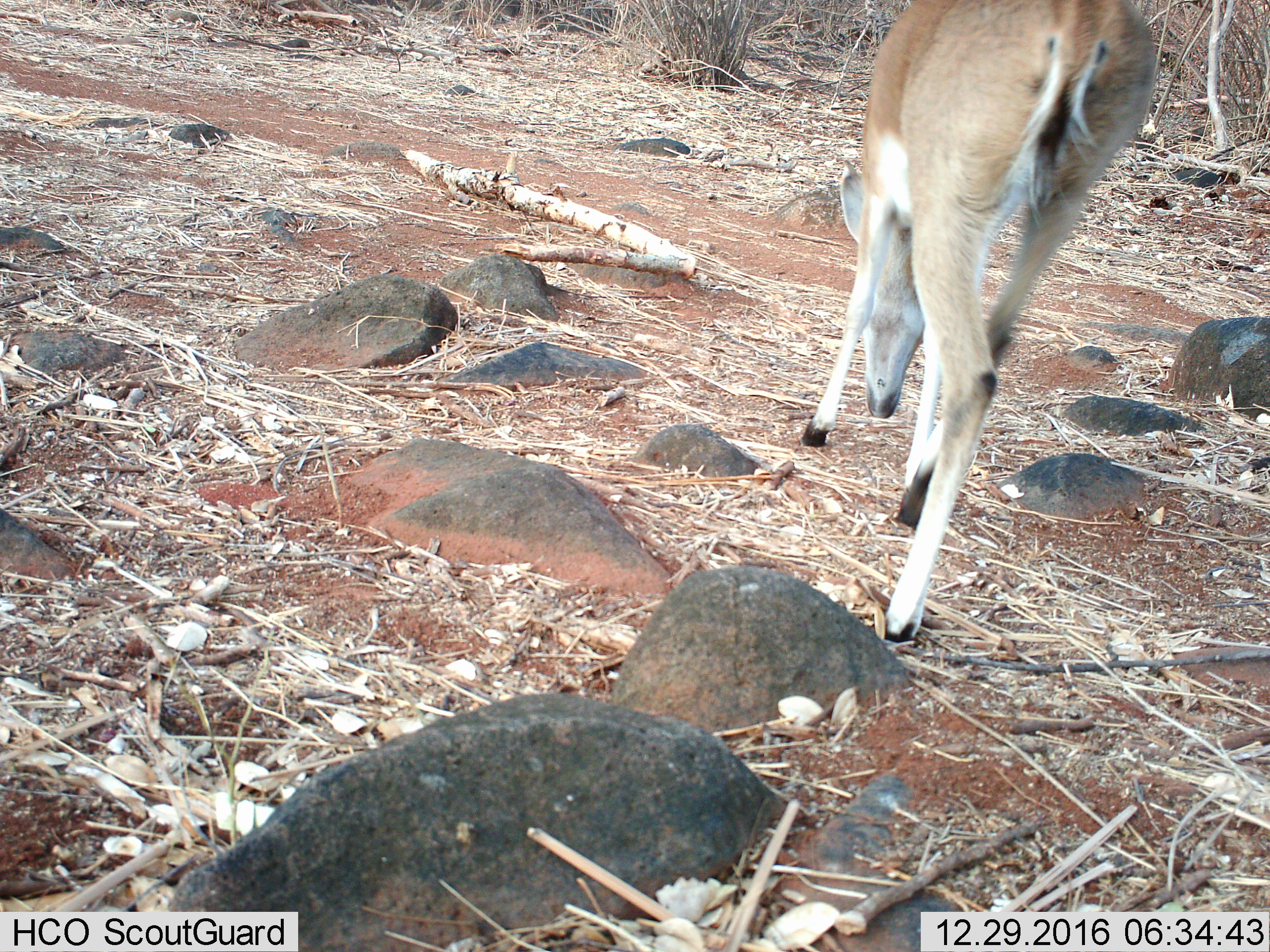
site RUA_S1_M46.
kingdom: Animalia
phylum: Chordata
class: Mammalia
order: Artiodactyla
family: Bovidae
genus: Madoqua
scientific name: Madoqua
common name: dik-dik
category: dikdik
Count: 1.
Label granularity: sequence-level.